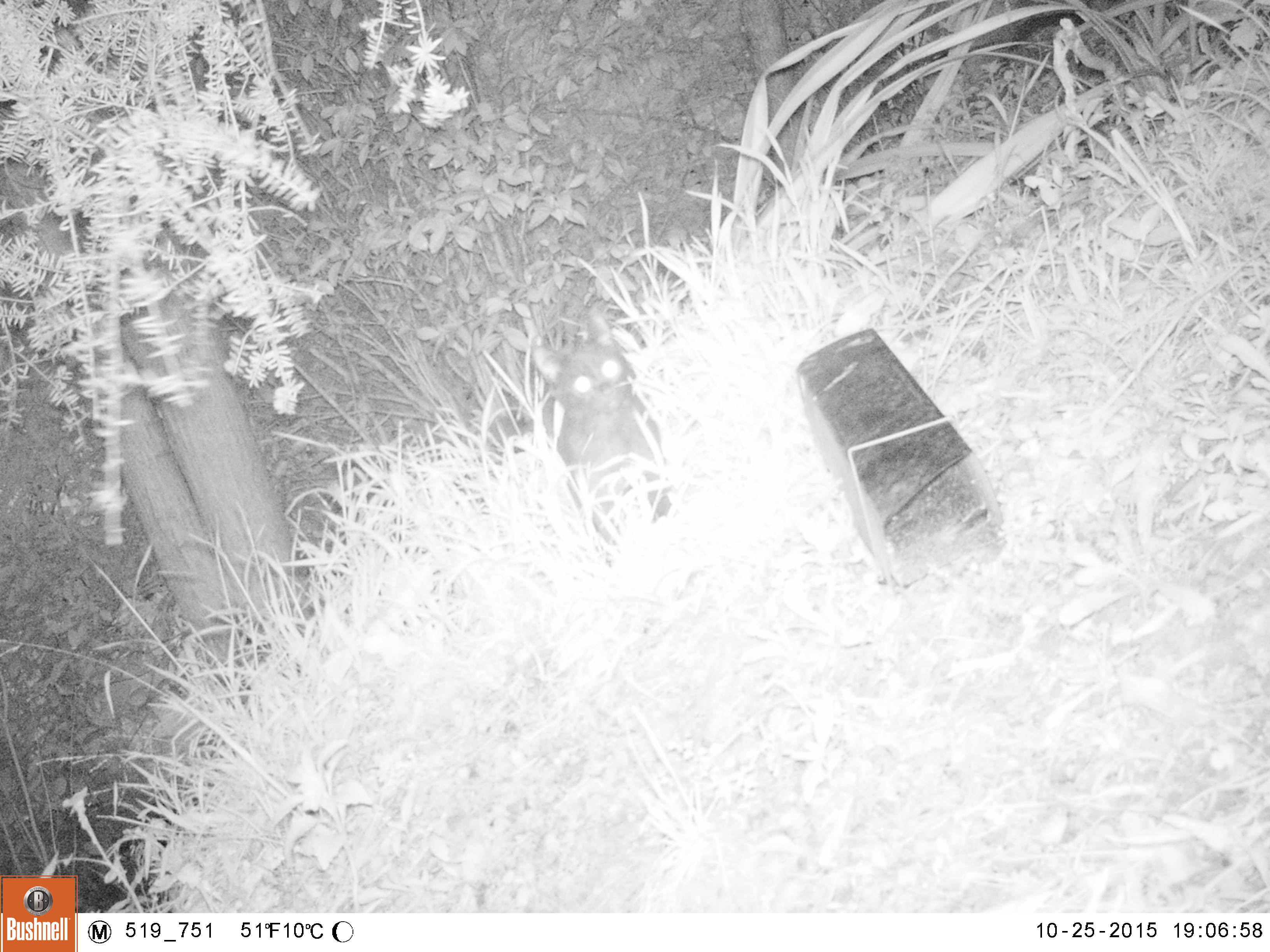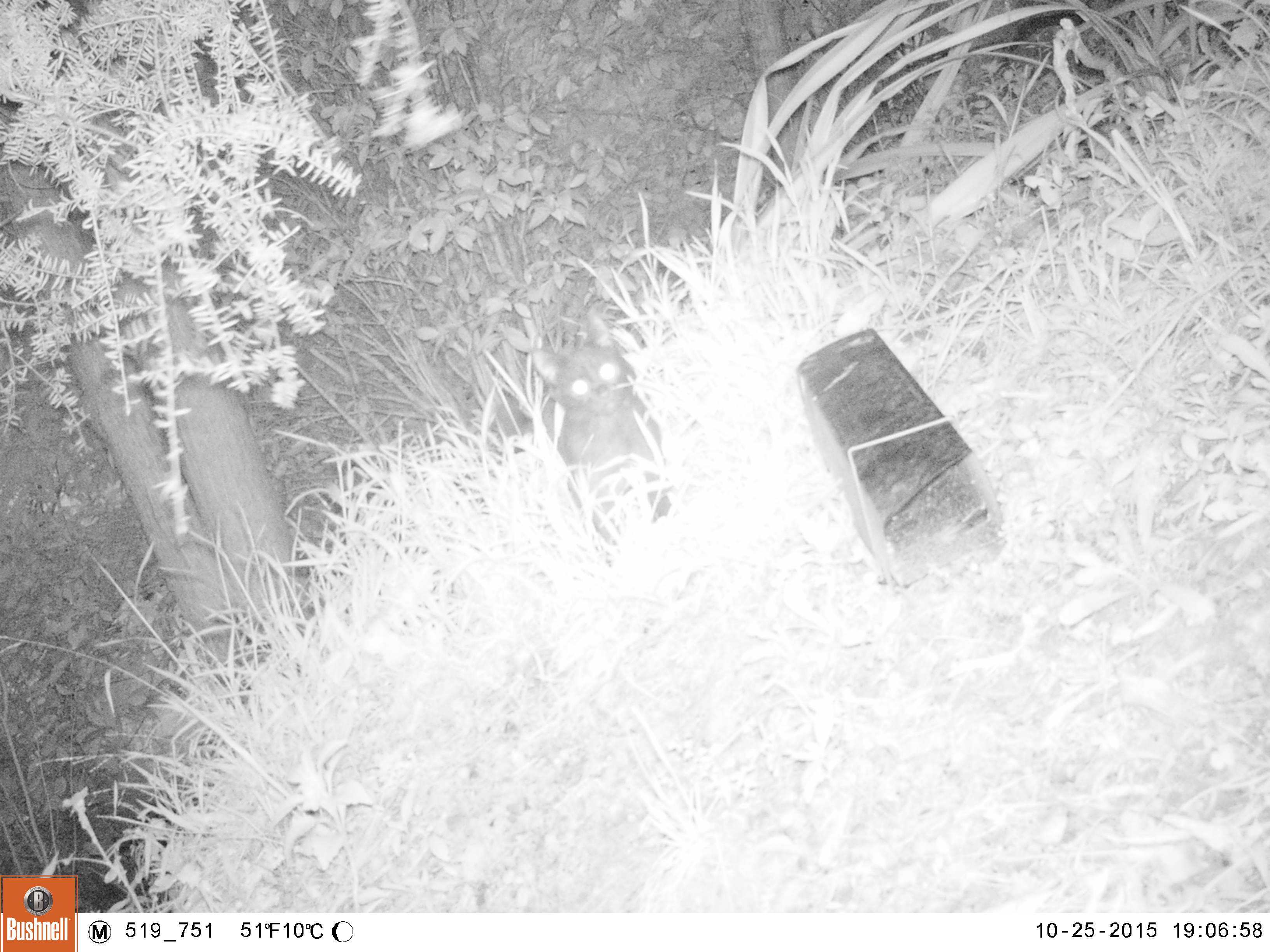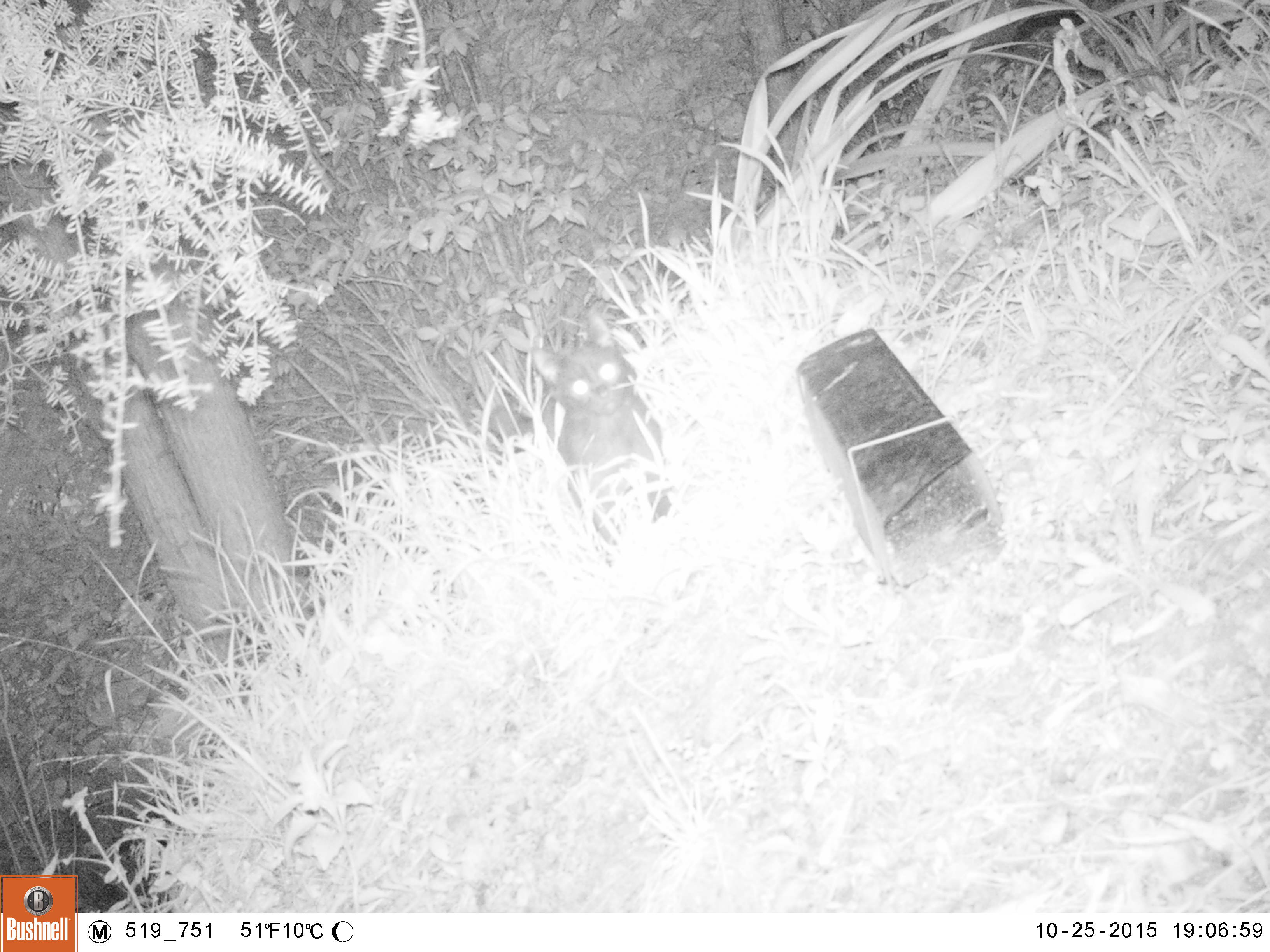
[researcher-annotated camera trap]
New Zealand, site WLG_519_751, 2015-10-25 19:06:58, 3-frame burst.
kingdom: Animalia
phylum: Chordata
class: Mammalia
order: Carnivora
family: Felidae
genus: Felis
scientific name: Felis catus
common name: domestic cat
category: cat